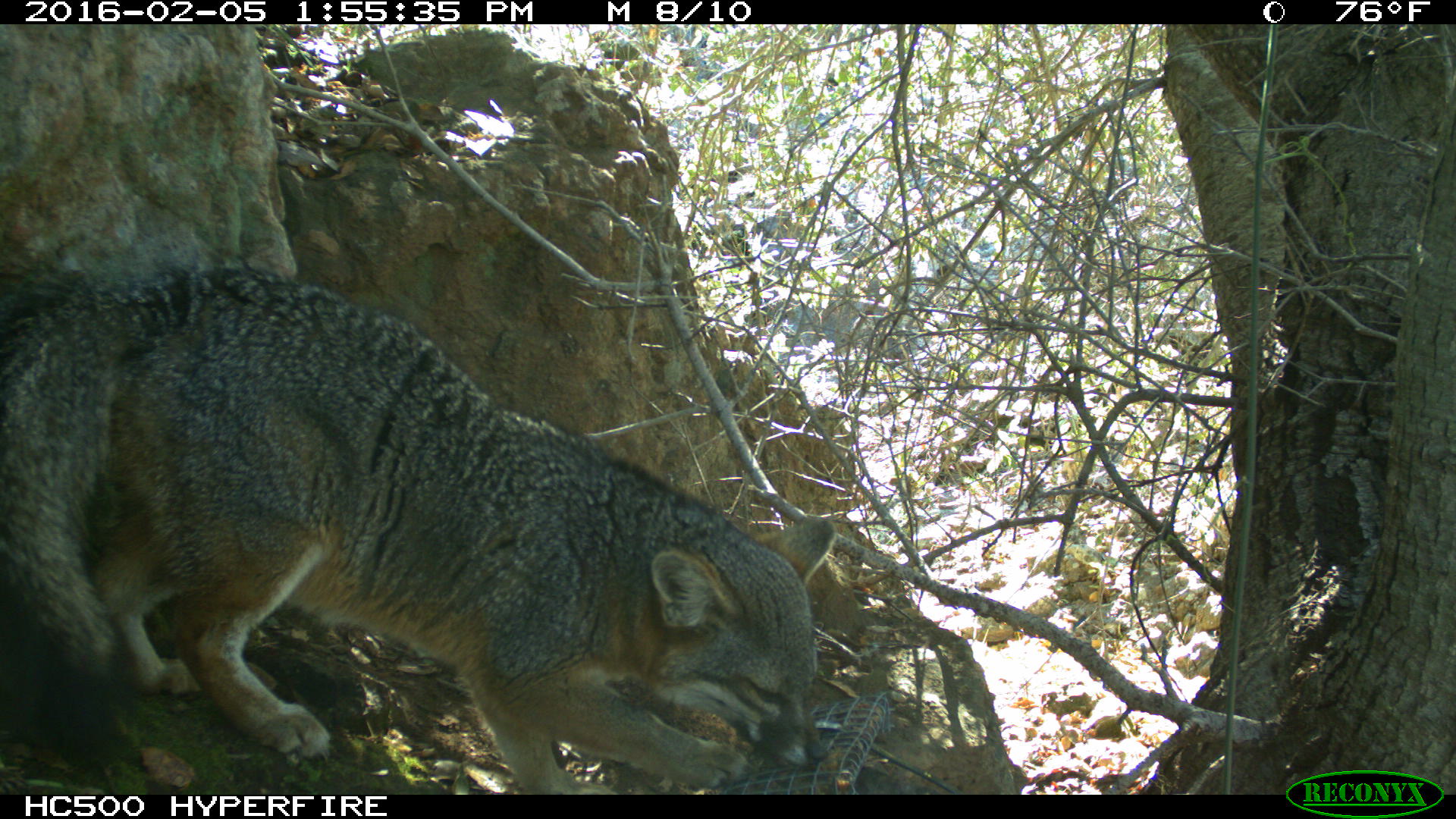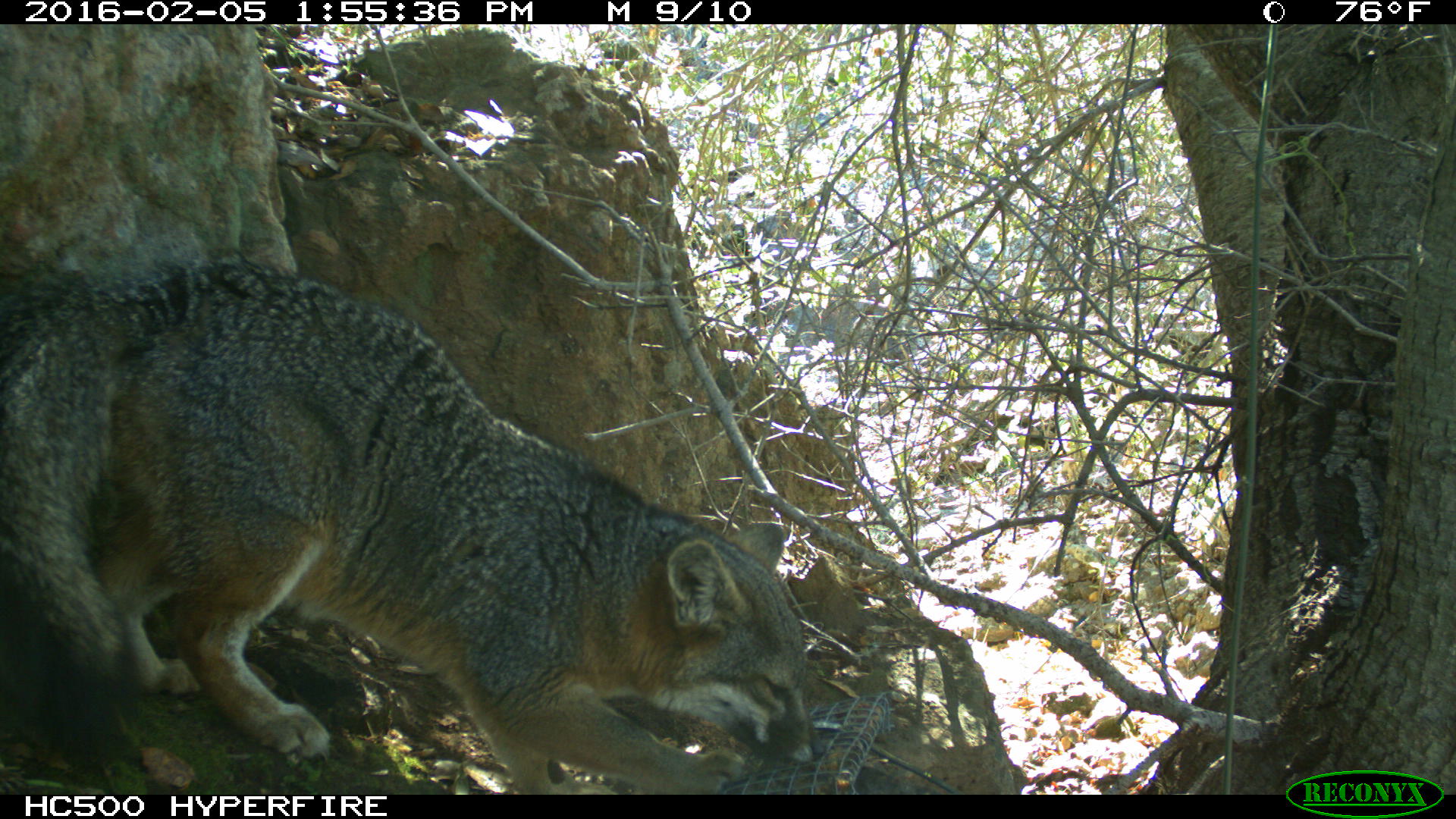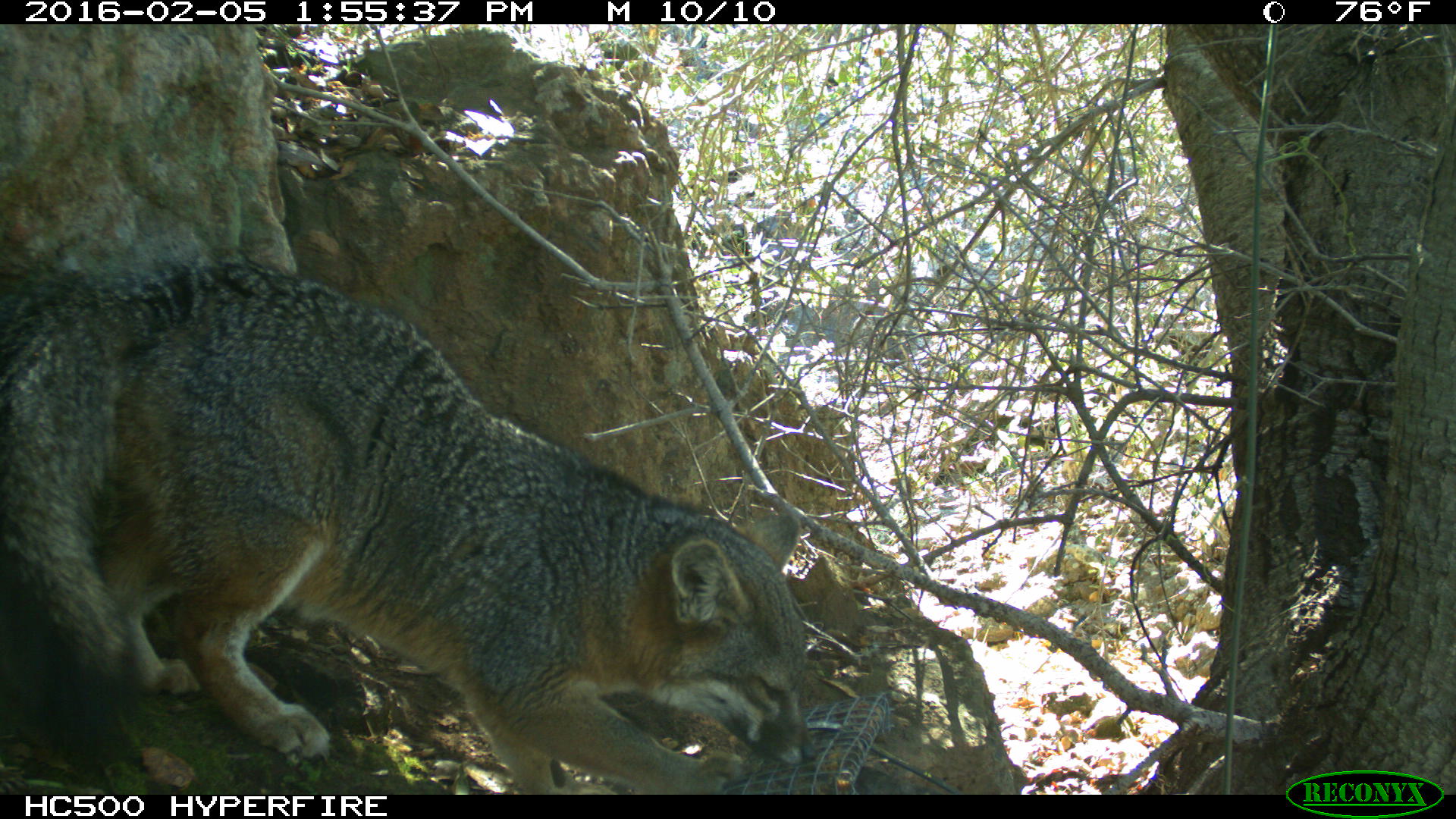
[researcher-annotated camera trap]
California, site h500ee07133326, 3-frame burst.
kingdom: Animalia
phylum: Chordata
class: Mammalia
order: Carnivora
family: Canidae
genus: Urocyon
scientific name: Urocyon littoralis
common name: island fox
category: fox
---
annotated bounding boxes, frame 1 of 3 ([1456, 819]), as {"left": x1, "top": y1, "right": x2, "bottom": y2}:
fox: {"left": 0, "top": 262, "right": 837, "bottom": 794}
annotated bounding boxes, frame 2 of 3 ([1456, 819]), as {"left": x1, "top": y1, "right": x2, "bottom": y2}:
fox: {"left": 0, "top": 261, "right": 824, "bottom": 795}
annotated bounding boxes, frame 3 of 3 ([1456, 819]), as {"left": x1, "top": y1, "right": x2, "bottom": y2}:
fox: {"left": 0, "top": 255, "right": 817, "bottom": 794}